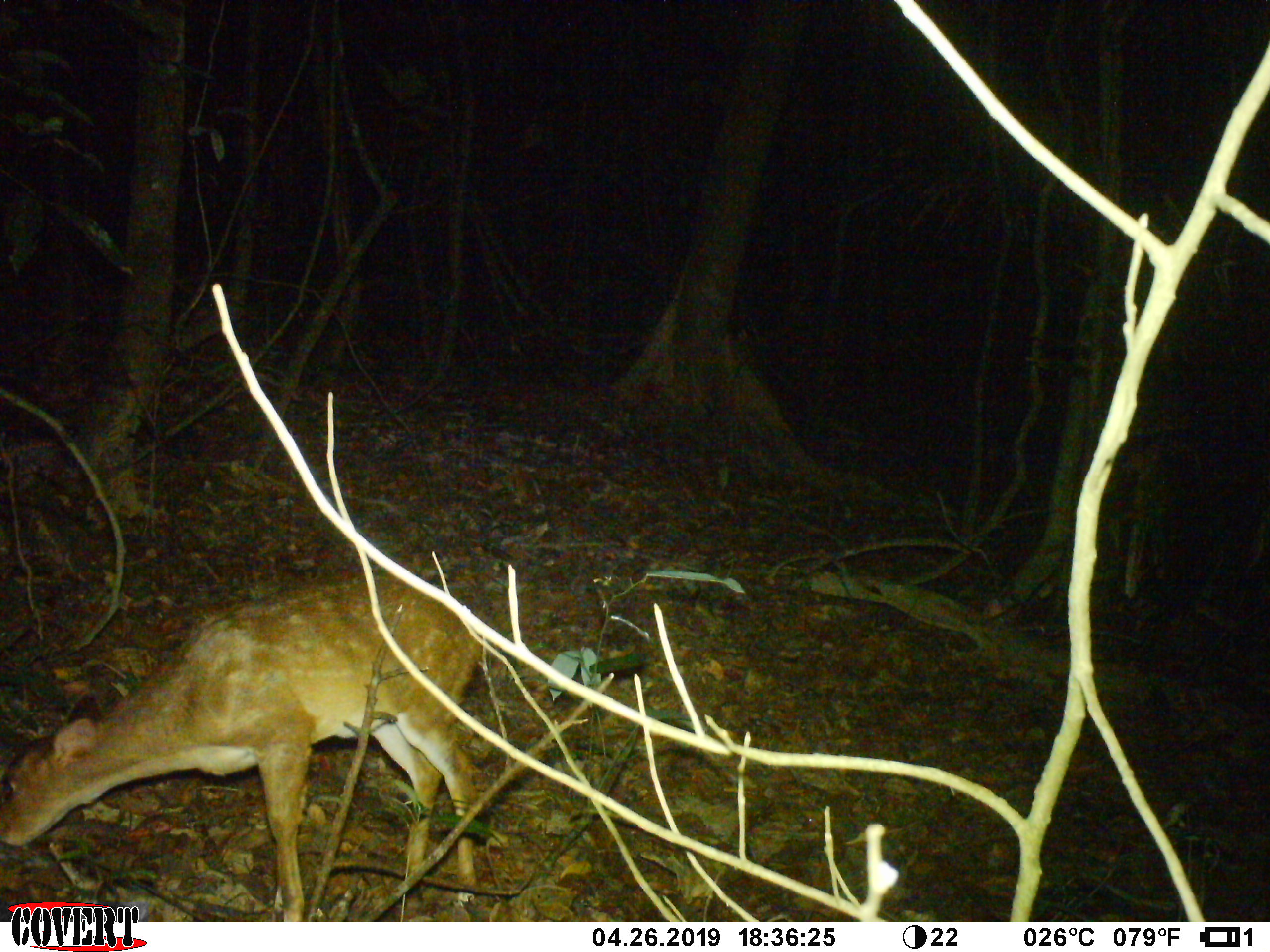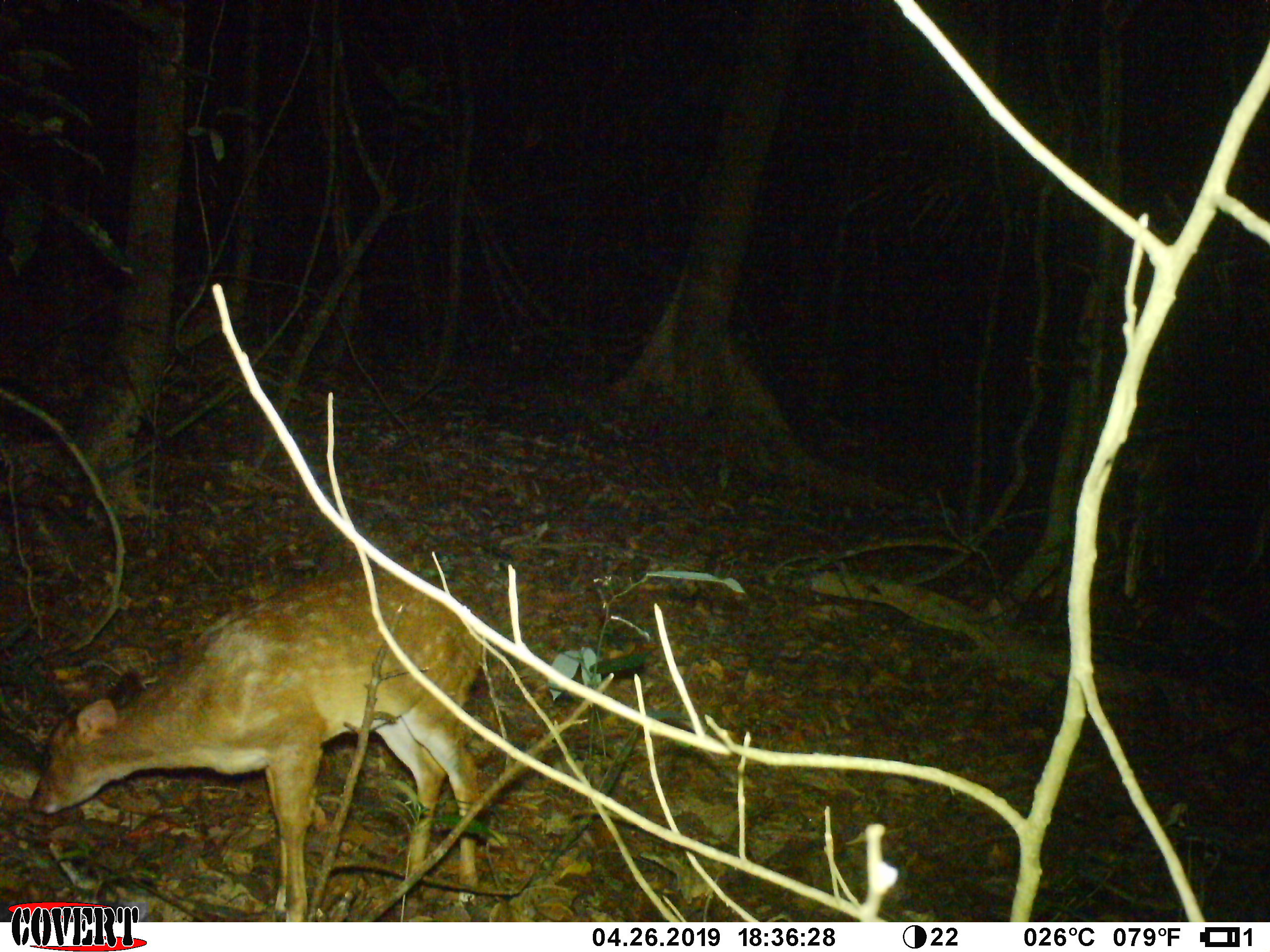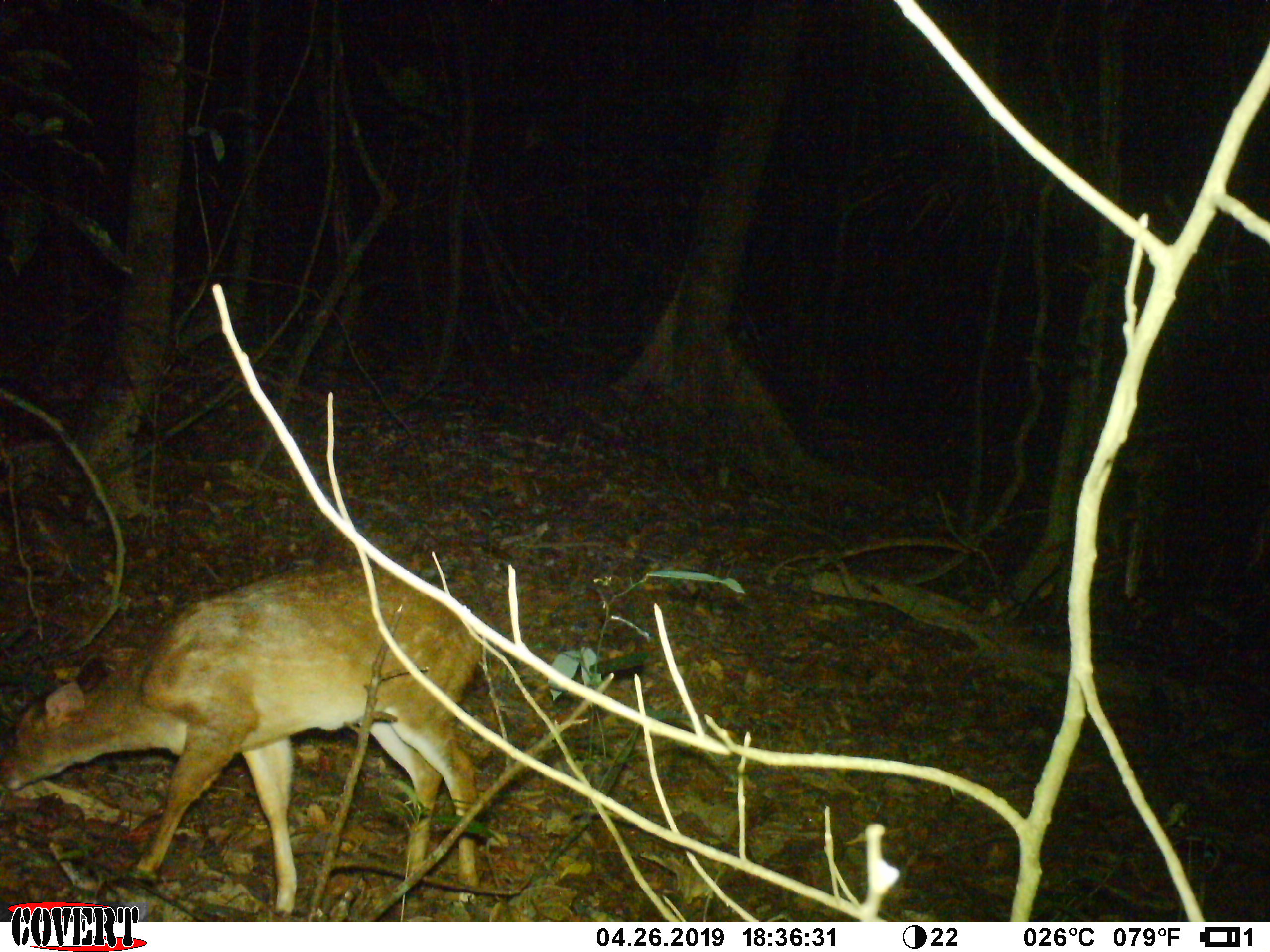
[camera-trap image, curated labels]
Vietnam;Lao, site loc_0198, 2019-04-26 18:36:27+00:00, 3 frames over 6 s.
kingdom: Animalia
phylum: Chordata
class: Mammalia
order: Artiodactyla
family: Cervidae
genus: Muntiacus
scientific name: Muntiacus vuquangensis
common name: large-antlered muntjac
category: large antlered muntjac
Large antlered muntjac (large-antlered muntjac) (Muntiacus vuquangensis). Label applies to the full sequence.